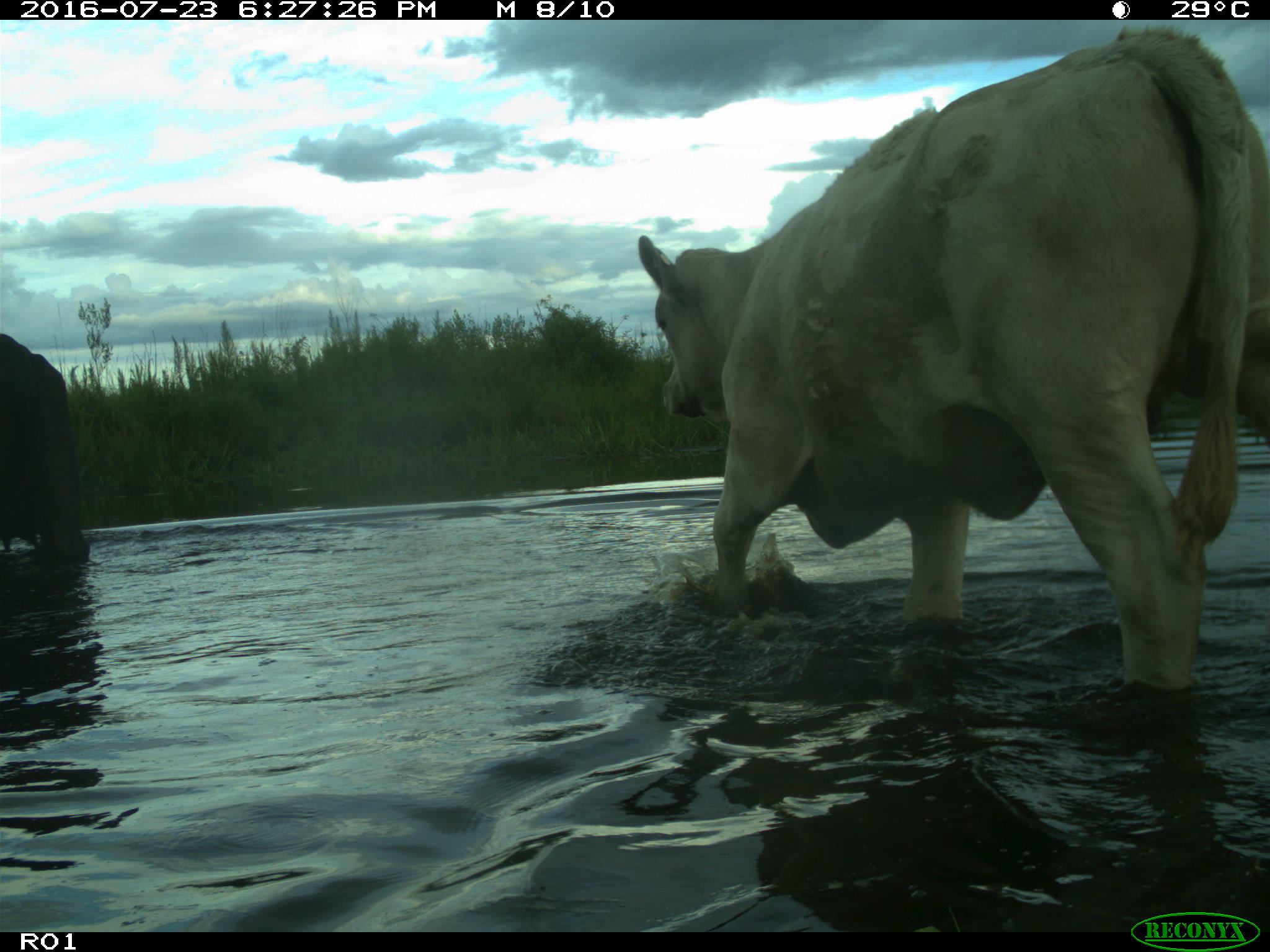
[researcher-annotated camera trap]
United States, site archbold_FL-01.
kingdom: Animalia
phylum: Chordata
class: Mammalia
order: Artiodactyla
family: Bovidae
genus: Bos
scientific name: Bos taurus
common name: domestic cow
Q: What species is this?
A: Bos taurus (domestic cow).